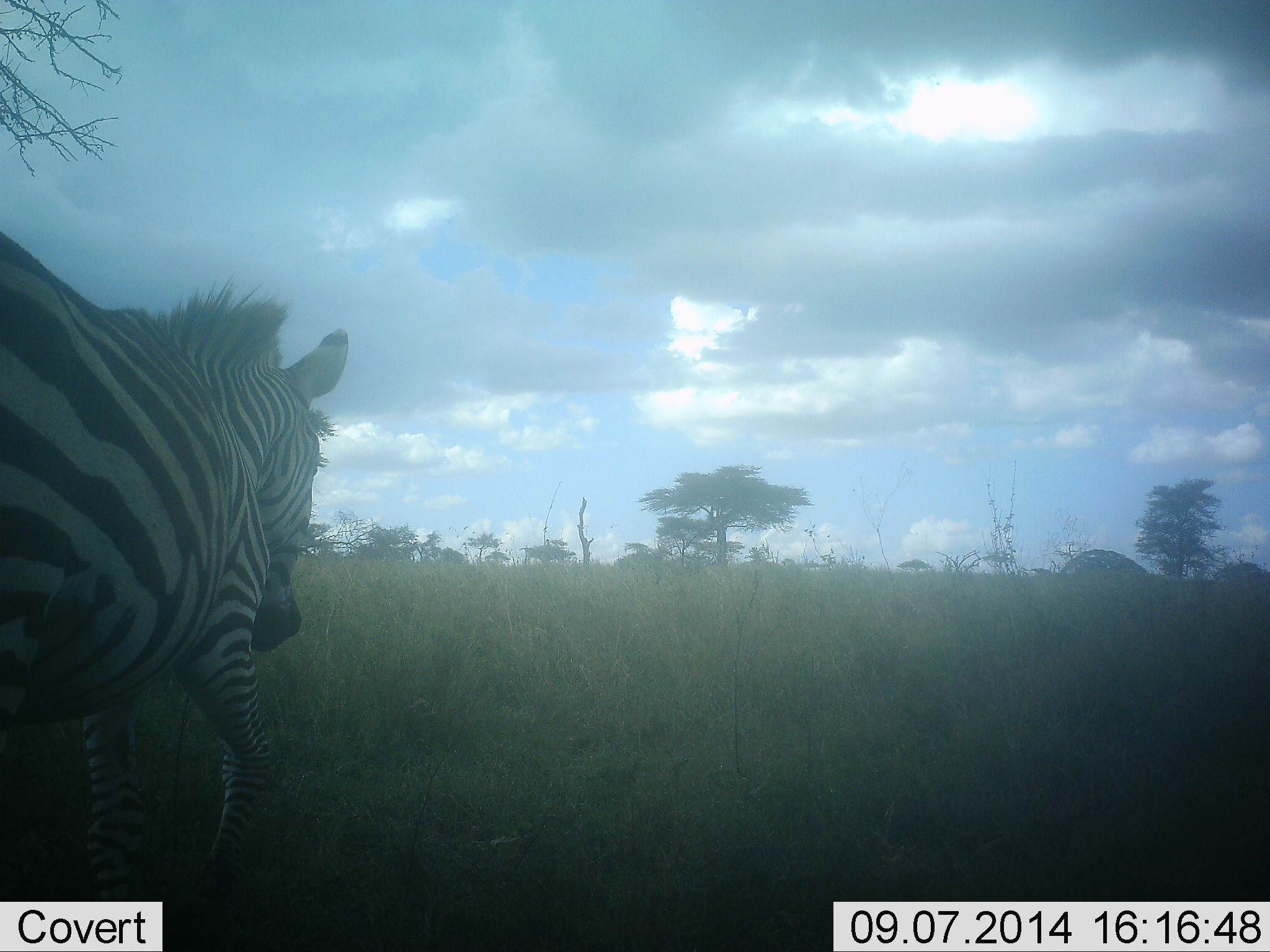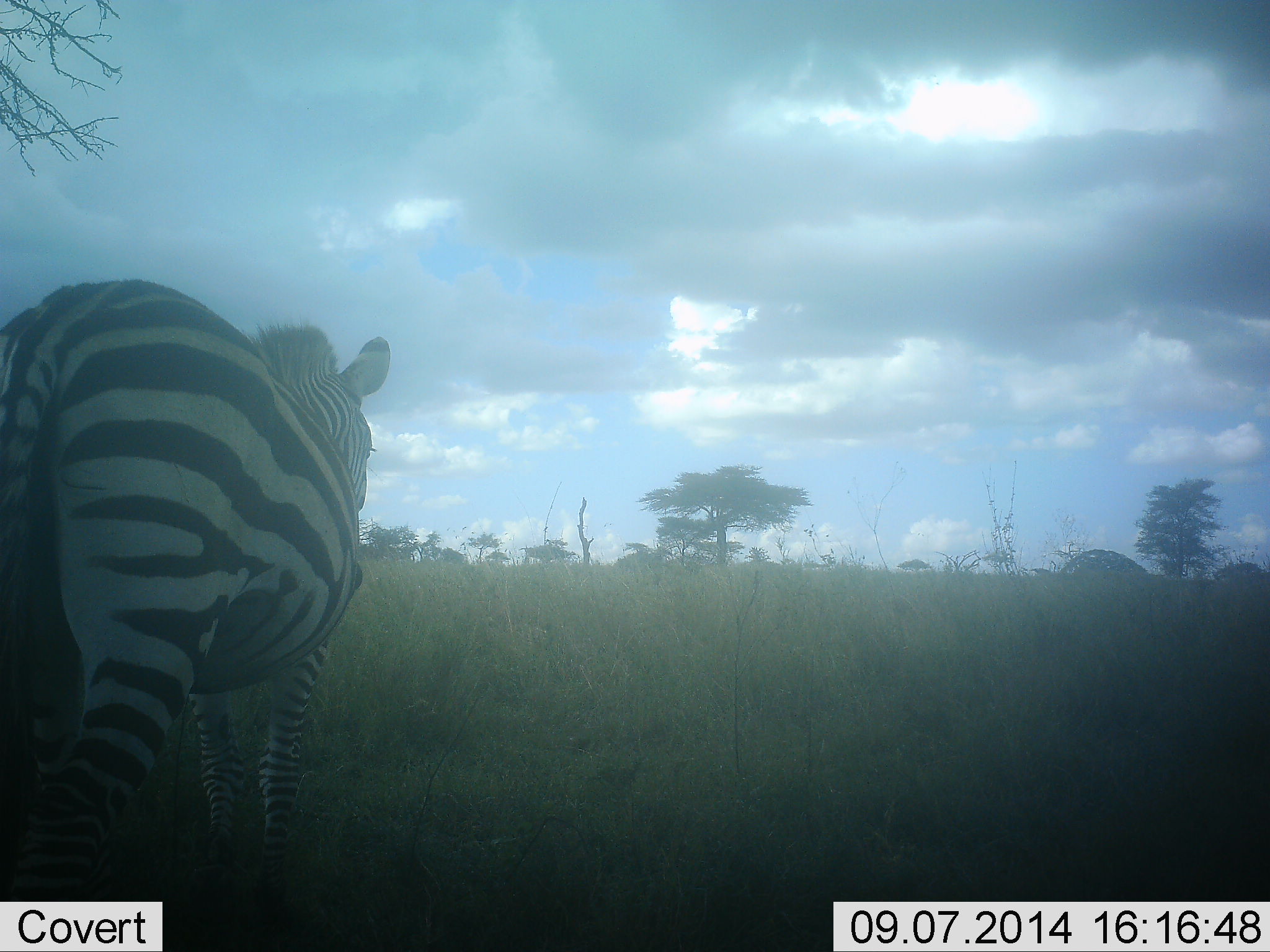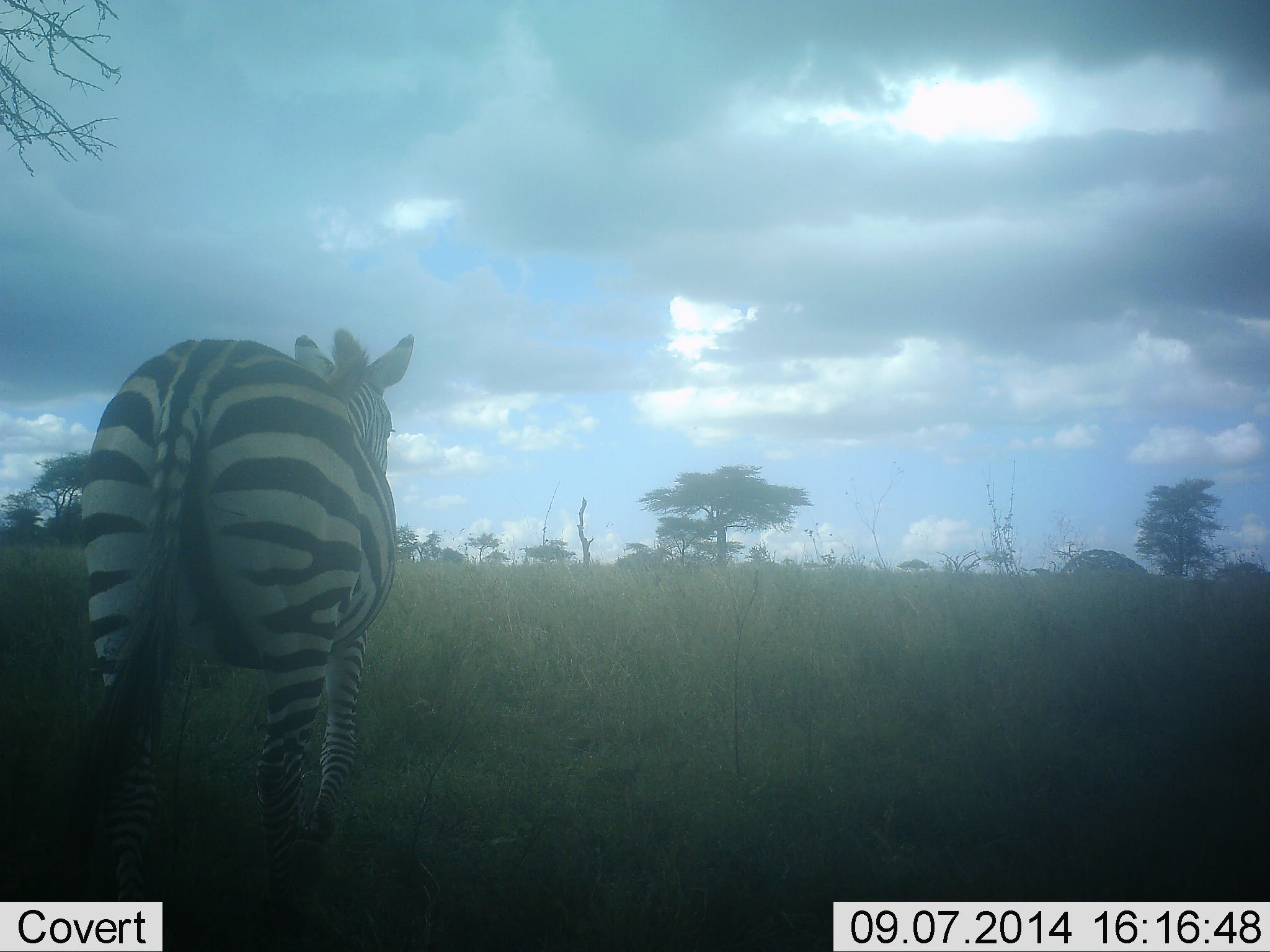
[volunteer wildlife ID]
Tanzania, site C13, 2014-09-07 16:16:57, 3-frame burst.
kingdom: Animalia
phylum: Chordata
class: Mammalia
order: Perissodactyla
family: Equidae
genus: Equus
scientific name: Equus quagga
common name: plains zebra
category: zebra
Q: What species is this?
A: Zebra (plains zebra) (Equus quagga).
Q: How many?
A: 1.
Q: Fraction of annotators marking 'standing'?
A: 20%.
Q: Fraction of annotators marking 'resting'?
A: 0%.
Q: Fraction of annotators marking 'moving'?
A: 80%.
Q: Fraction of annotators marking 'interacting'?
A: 0%.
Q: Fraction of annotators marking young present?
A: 0%.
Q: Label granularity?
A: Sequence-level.